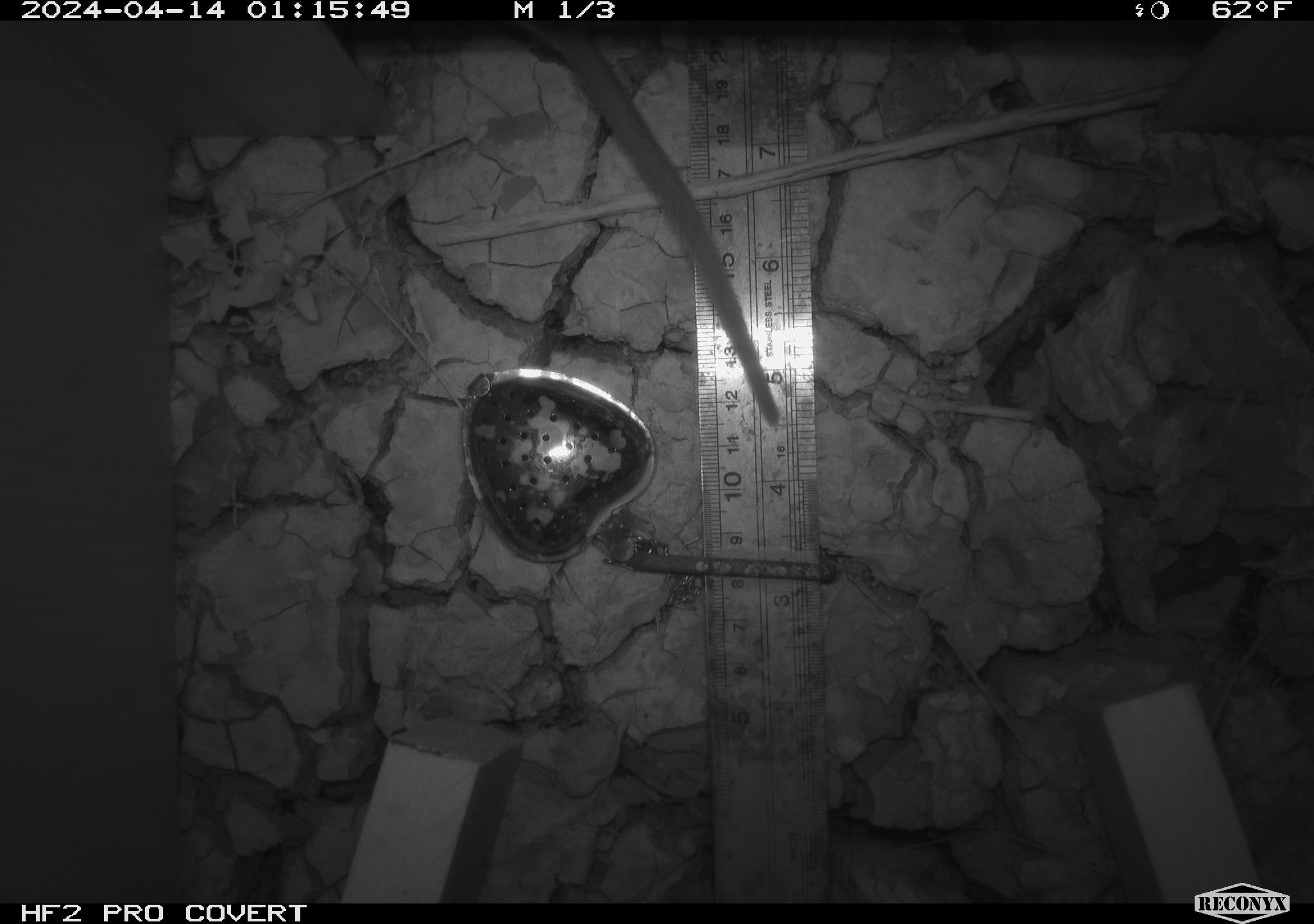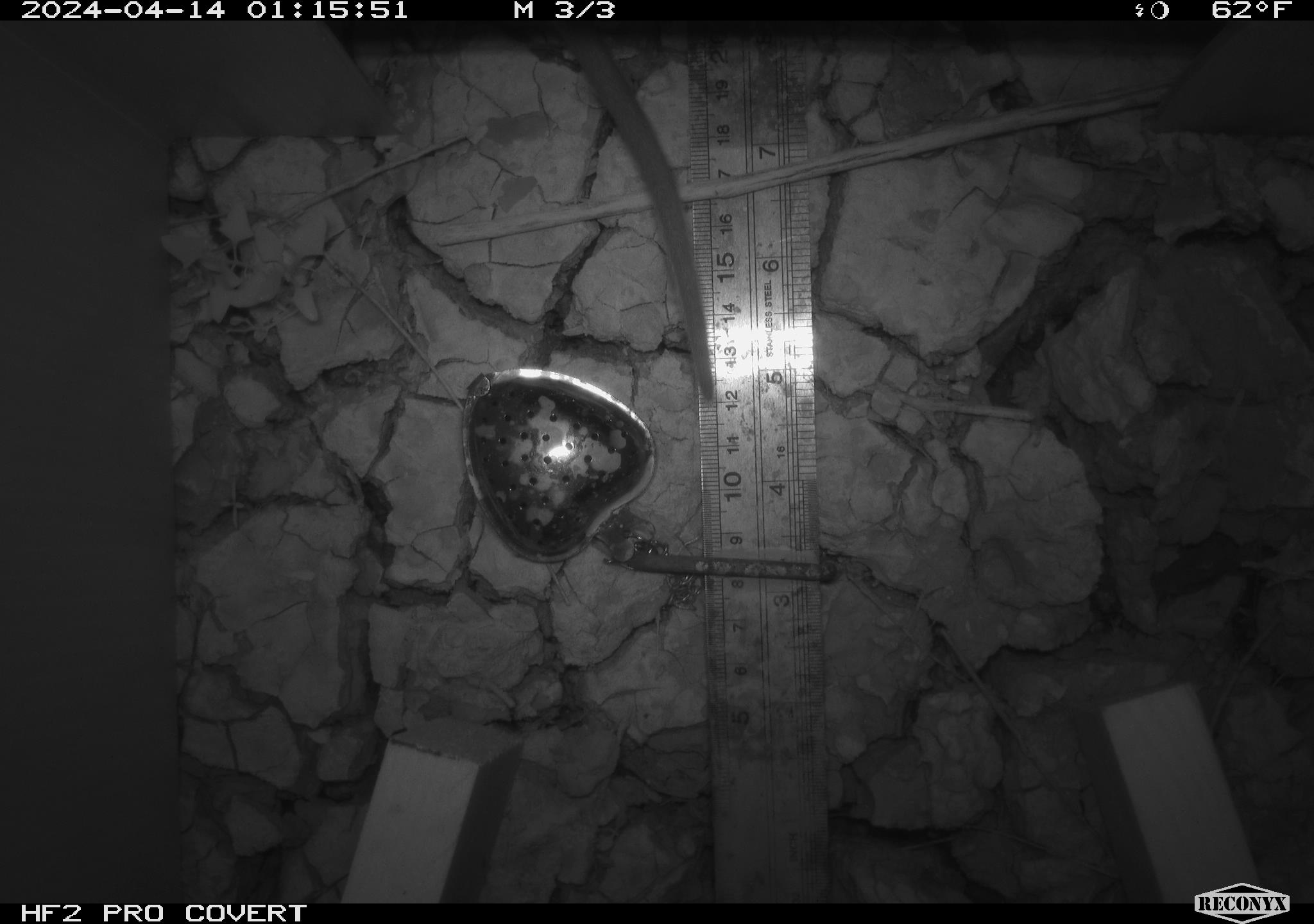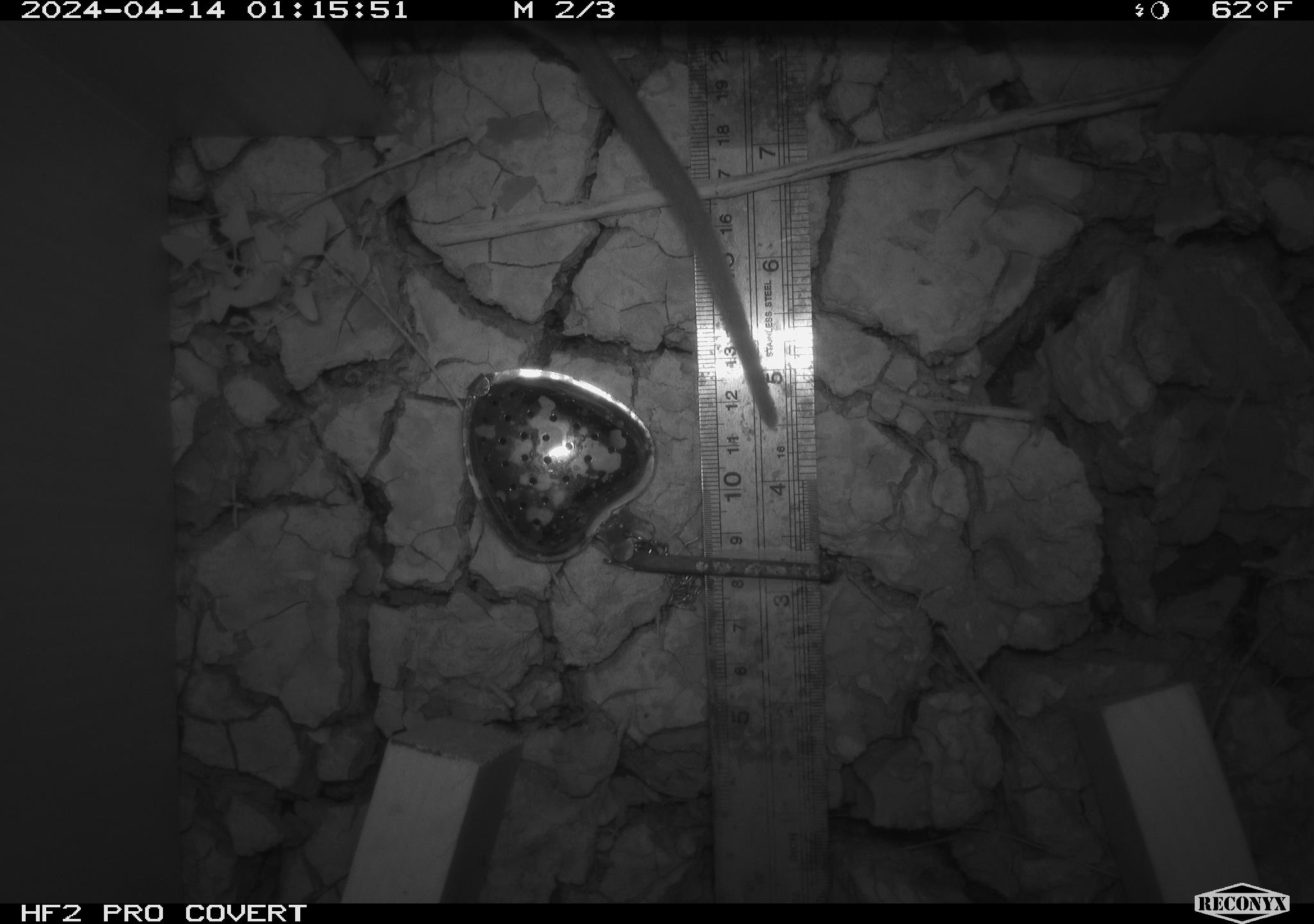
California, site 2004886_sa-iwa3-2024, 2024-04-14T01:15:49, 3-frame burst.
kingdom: Animalia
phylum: Chordata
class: Mammalia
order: Rodentia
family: Cricetidae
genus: Neotoma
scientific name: Neotoma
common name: pack rat or woodrat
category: neotoma species